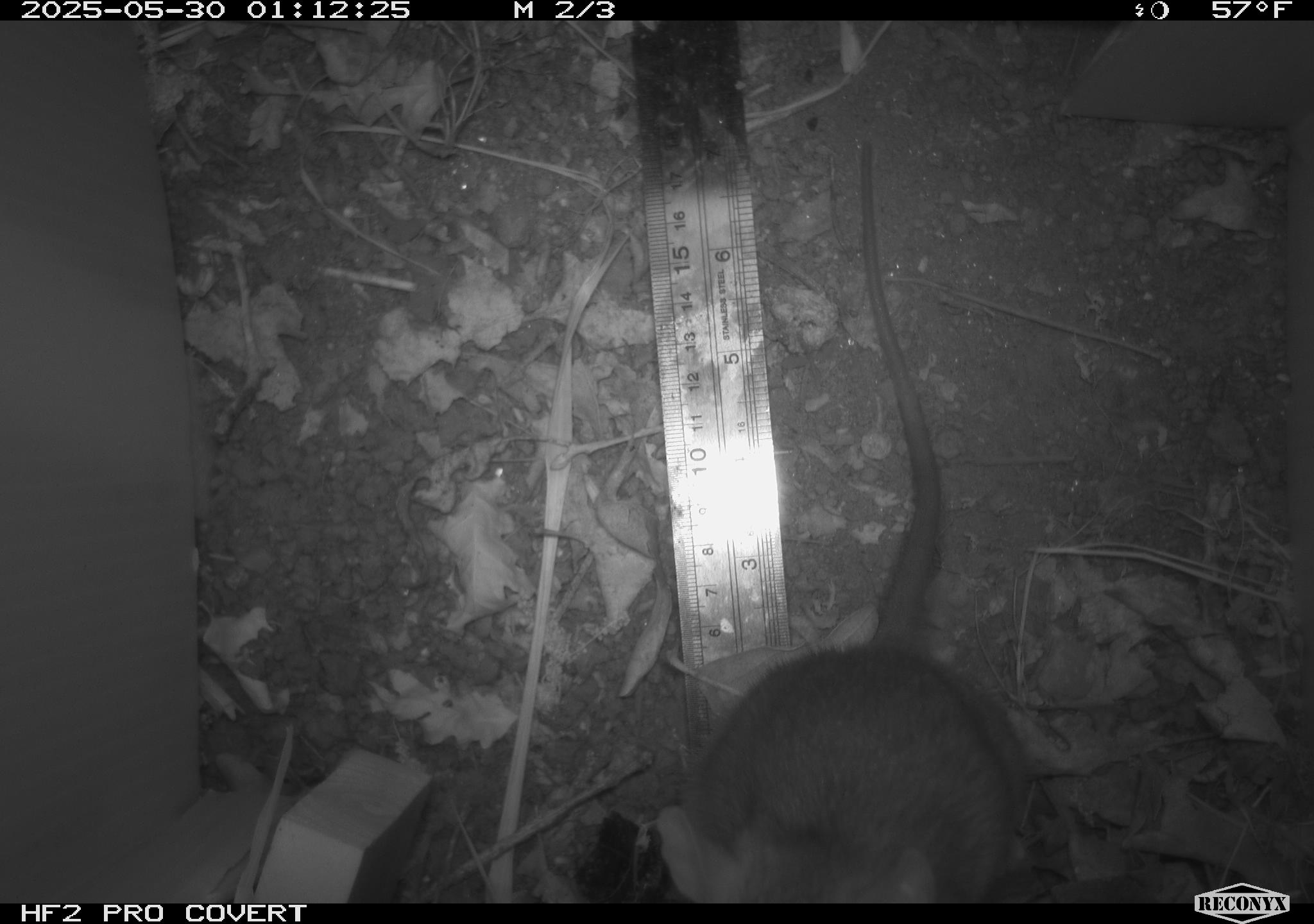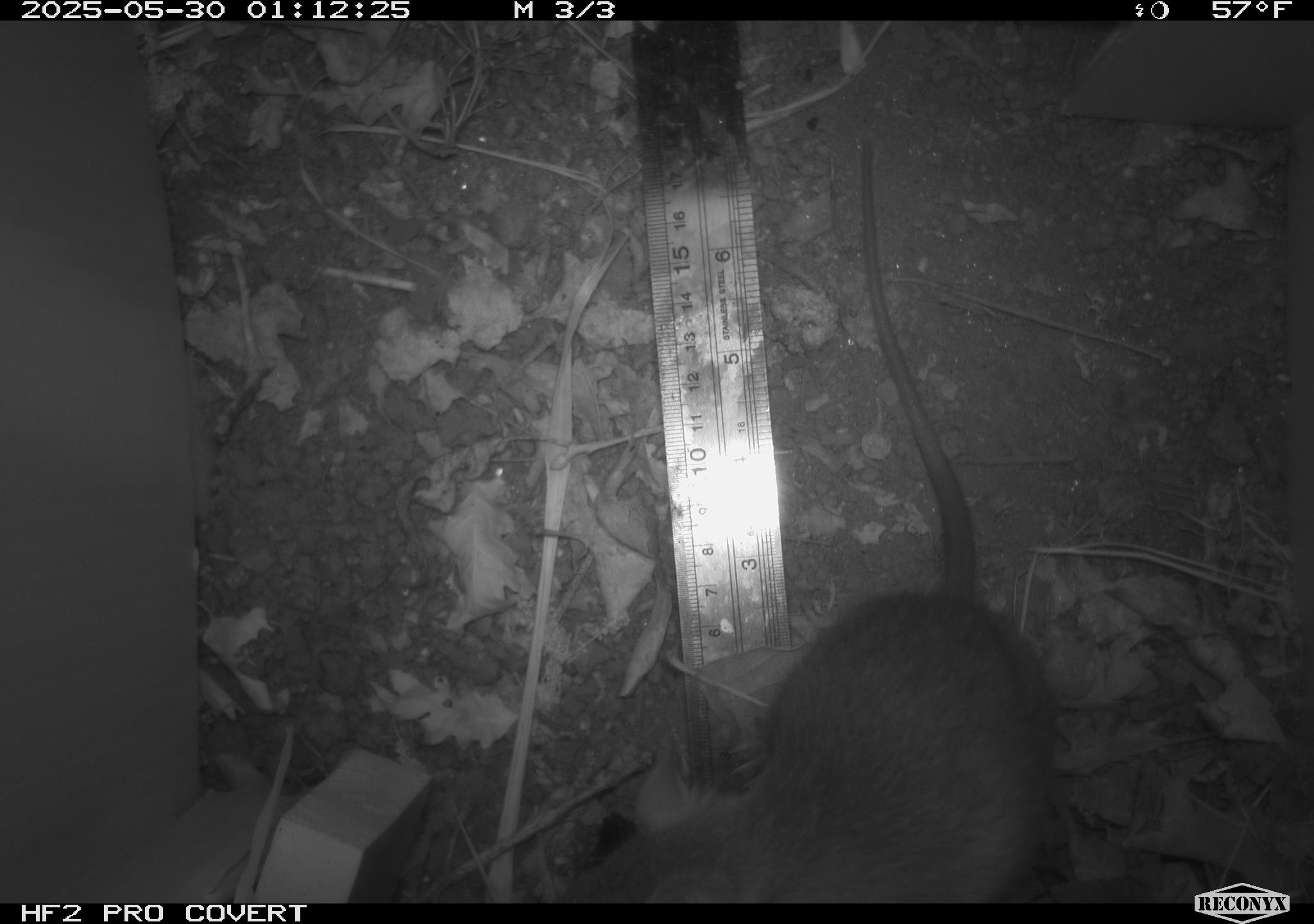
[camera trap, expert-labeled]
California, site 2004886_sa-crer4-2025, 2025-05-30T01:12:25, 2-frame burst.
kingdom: Animalia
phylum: Chordata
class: Mammalia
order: Rodentia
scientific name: Rodentia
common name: rodent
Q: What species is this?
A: Rodent (Rodentia).